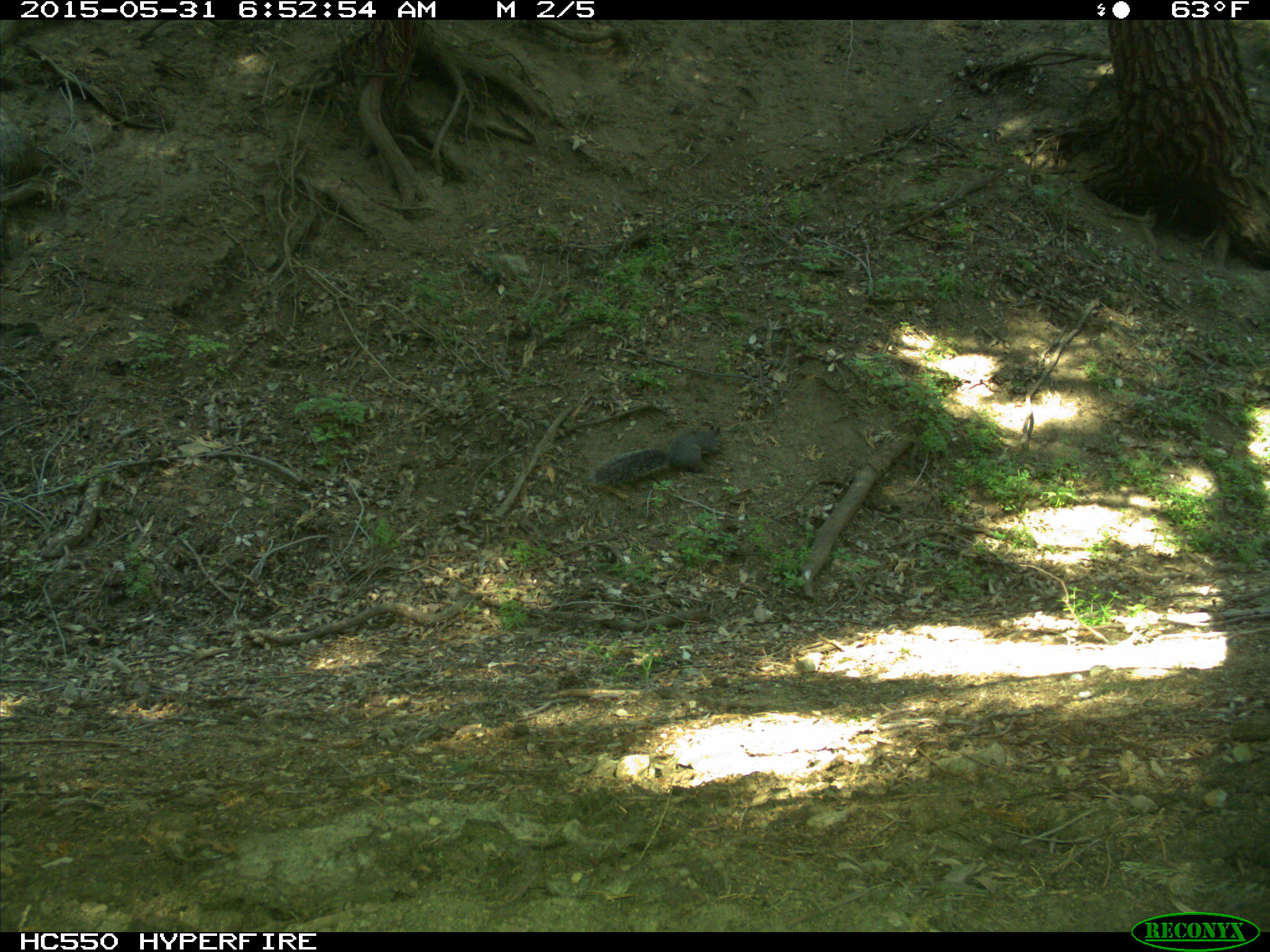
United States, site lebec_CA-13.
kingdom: Animalia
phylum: Chordata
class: Mammalia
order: Rodentia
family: Sciuridae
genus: Sciurus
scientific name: Sciurus carolinensis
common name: eastern gray squirrel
Sciurus carolinensis (eastern gray squirrel).